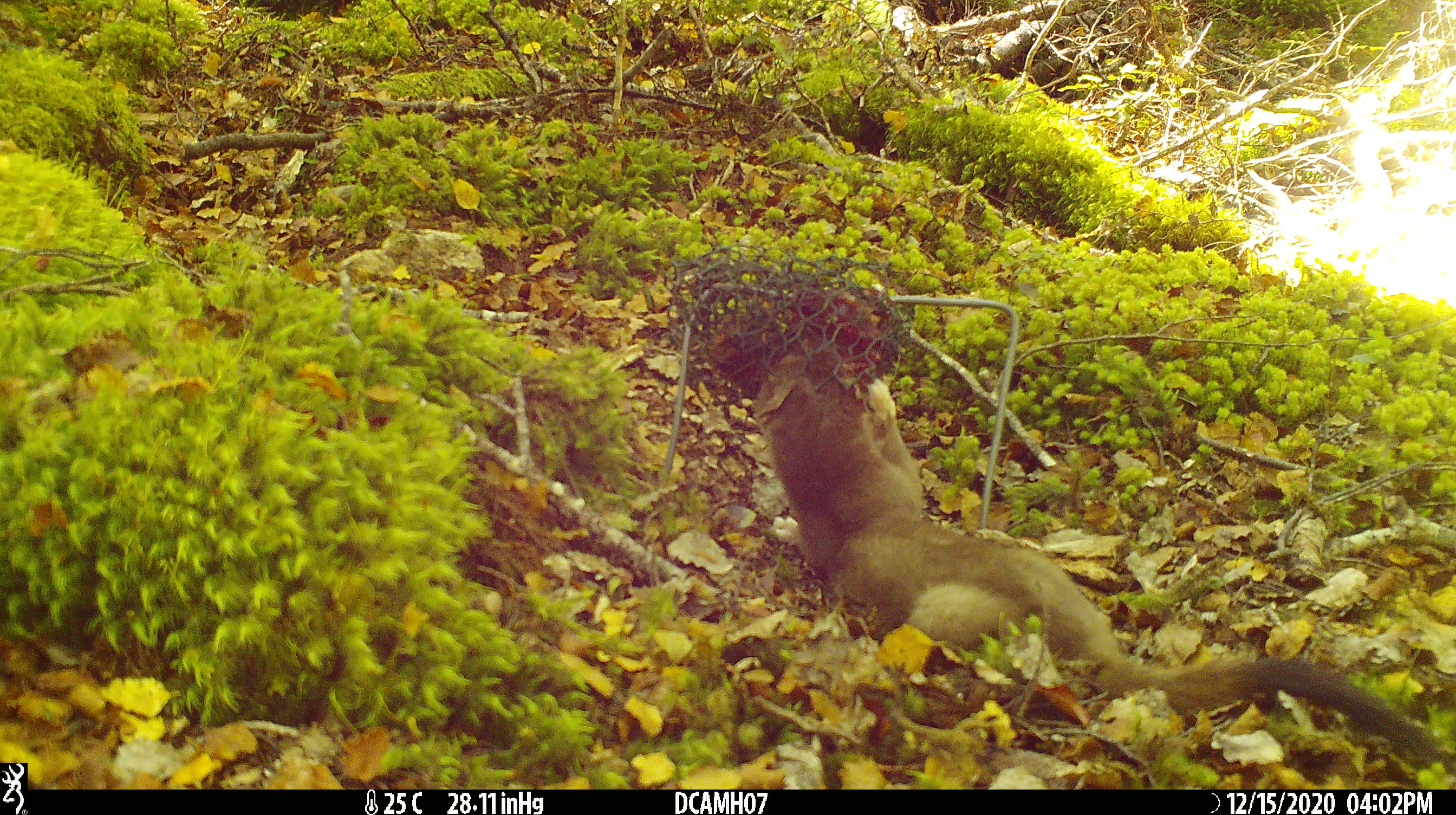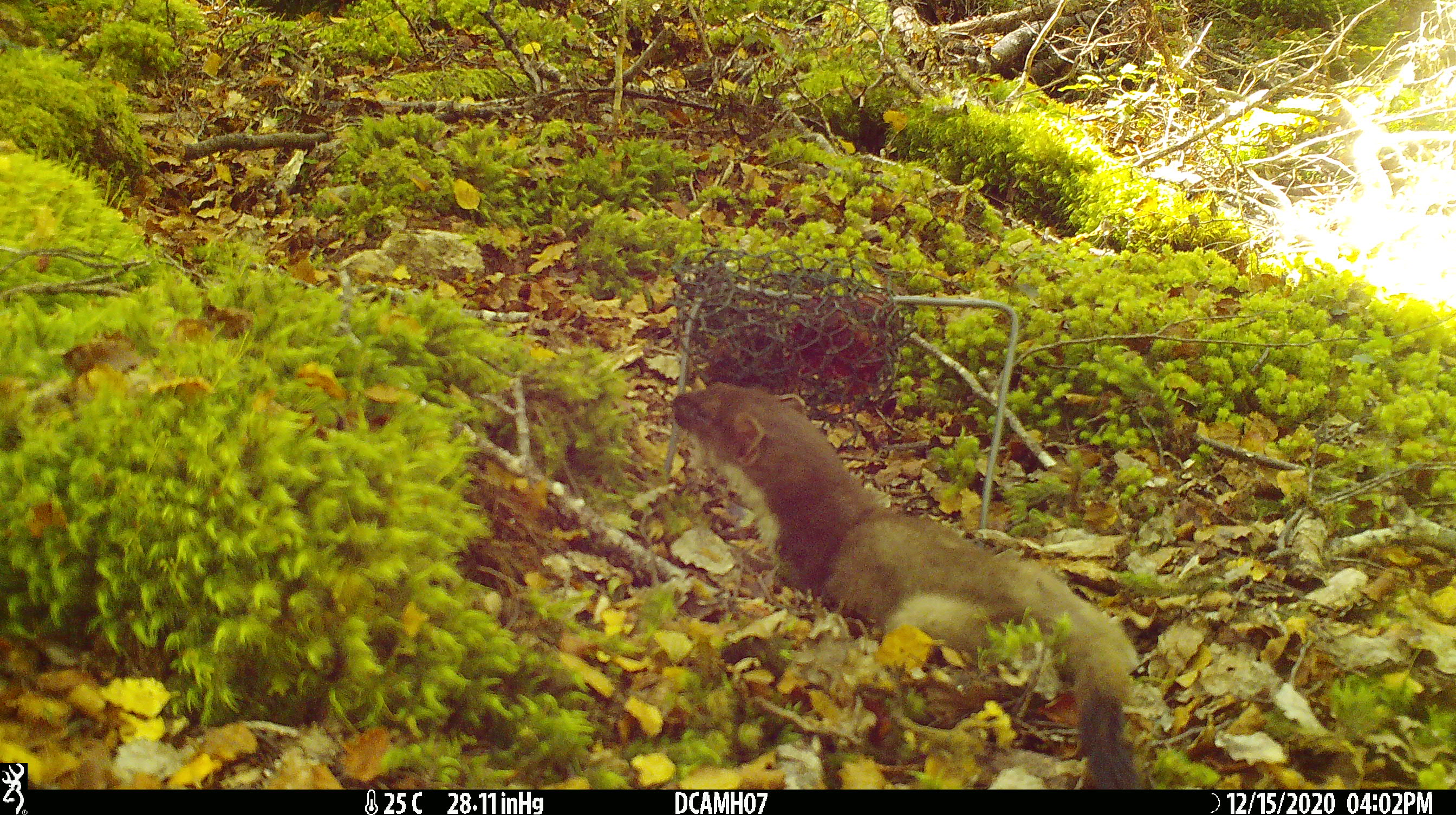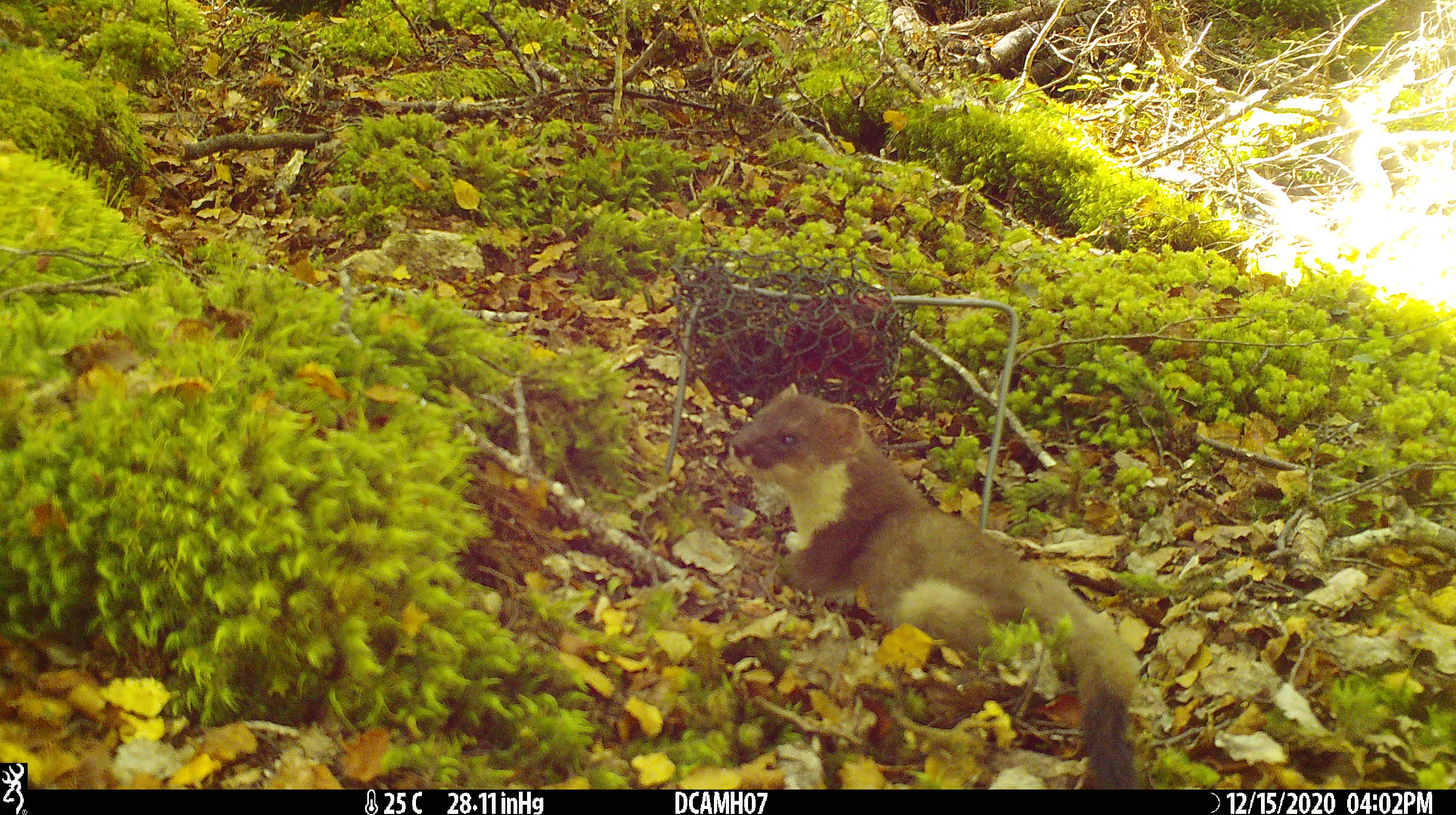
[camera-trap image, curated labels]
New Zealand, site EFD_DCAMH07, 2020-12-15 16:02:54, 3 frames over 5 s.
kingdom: Animalia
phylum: Chordata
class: Mammalia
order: Carnivora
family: Mustelidae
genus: Mustela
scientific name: Mustela erminea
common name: stoat